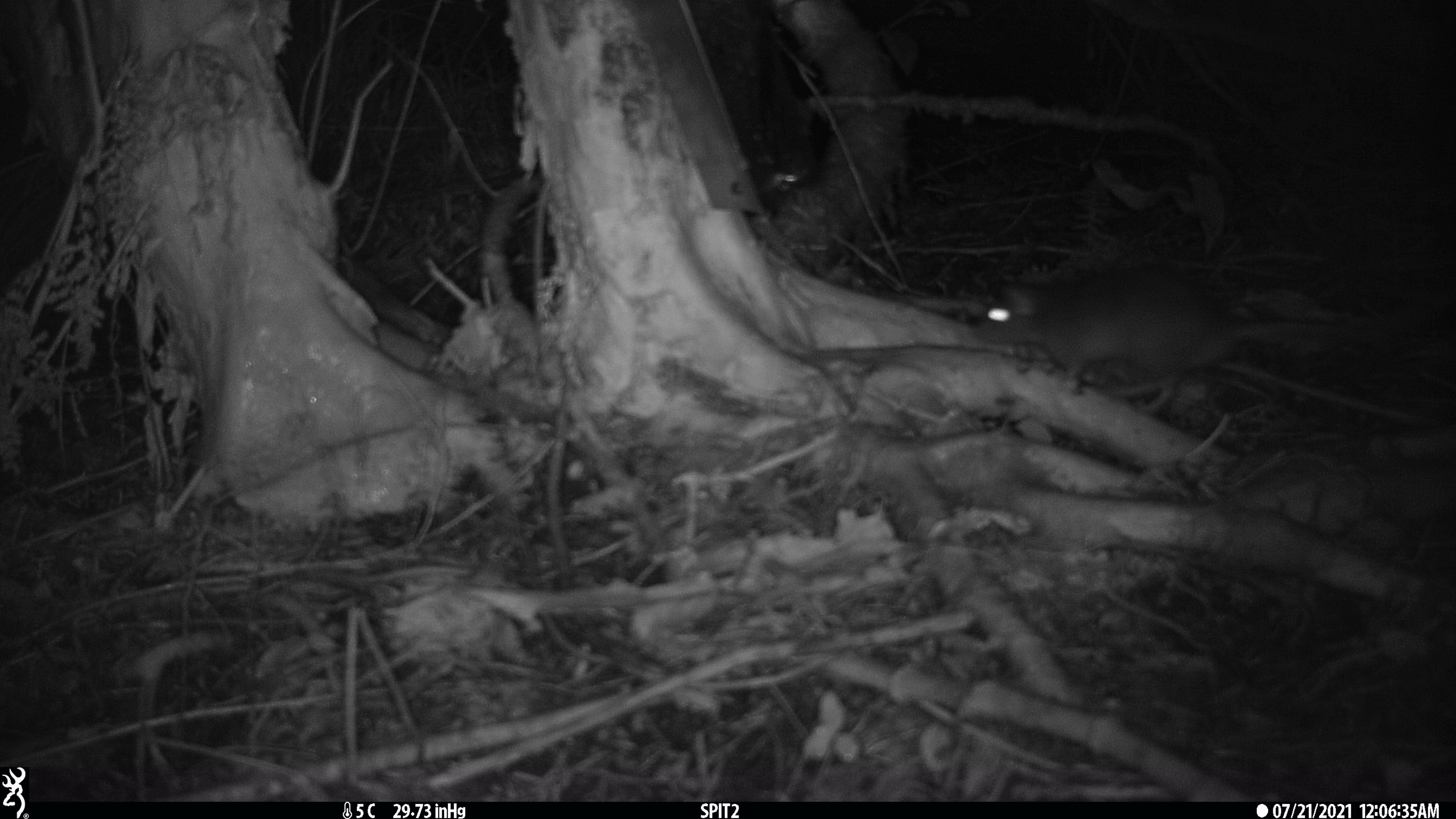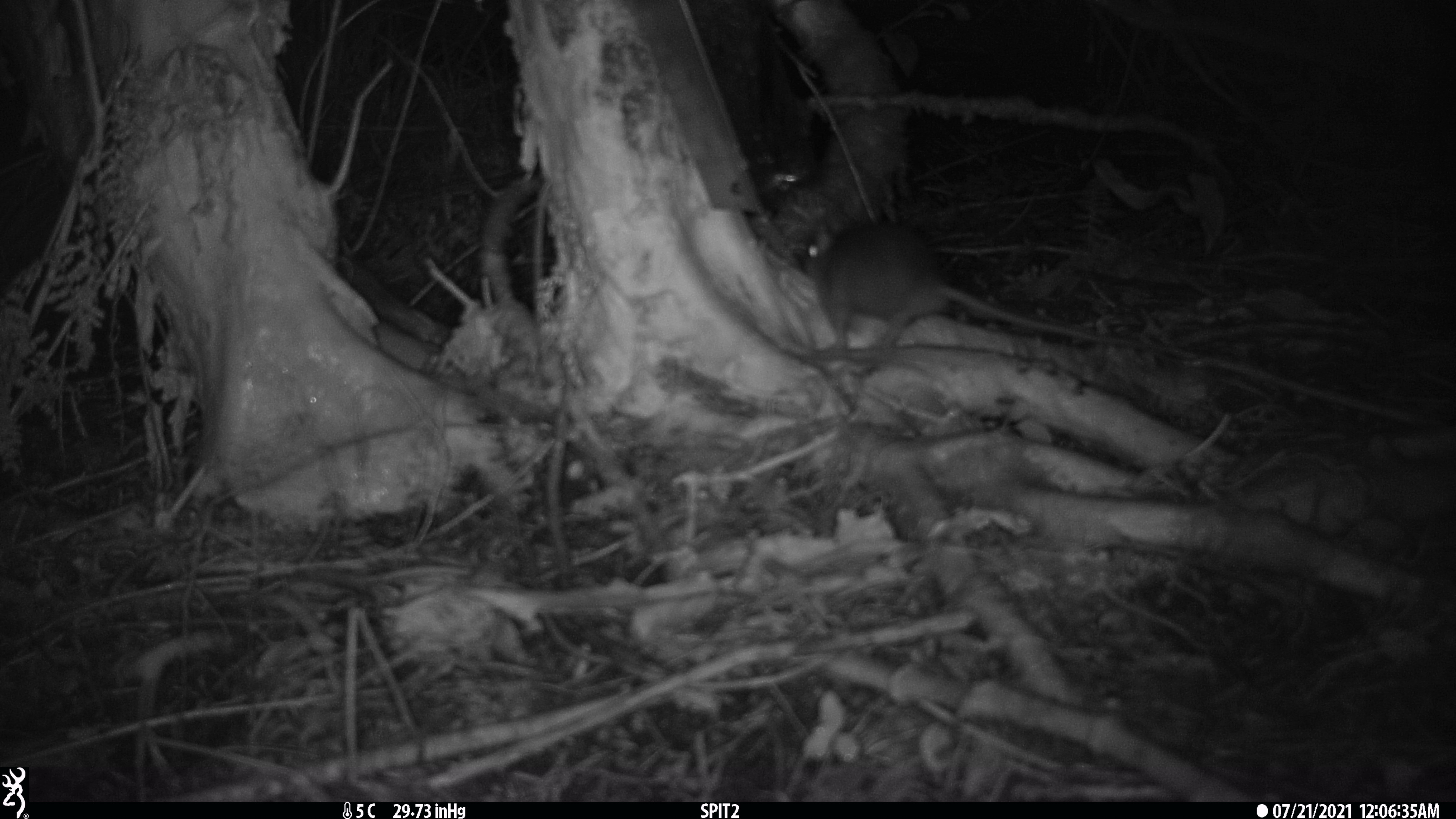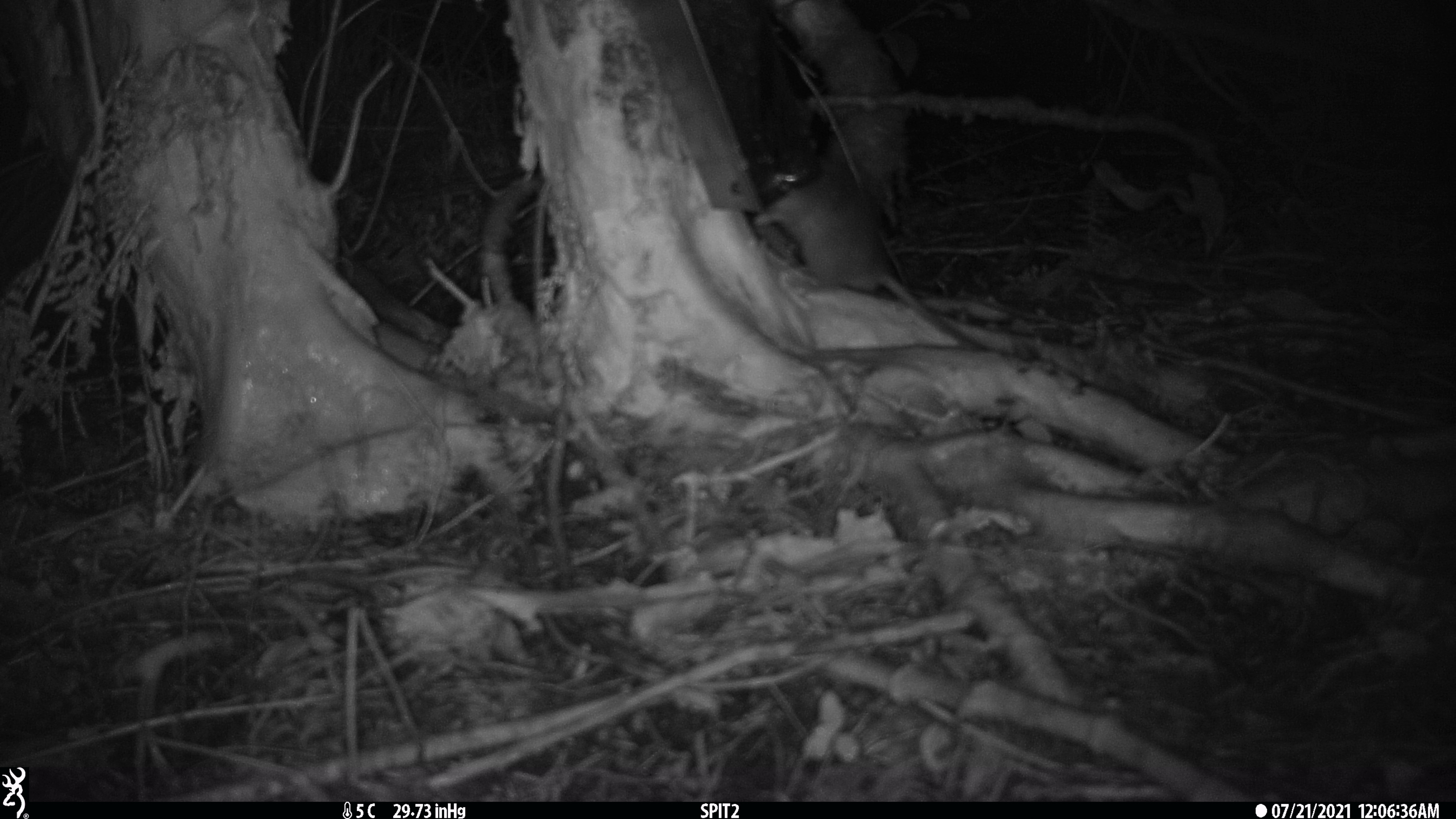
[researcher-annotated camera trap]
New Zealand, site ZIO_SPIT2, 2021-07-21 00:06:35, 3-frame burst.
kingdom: Animalia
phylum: Chordata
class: Mammalia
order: Rodentia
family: Muridae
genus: Rattus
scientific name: Rattus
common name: rat